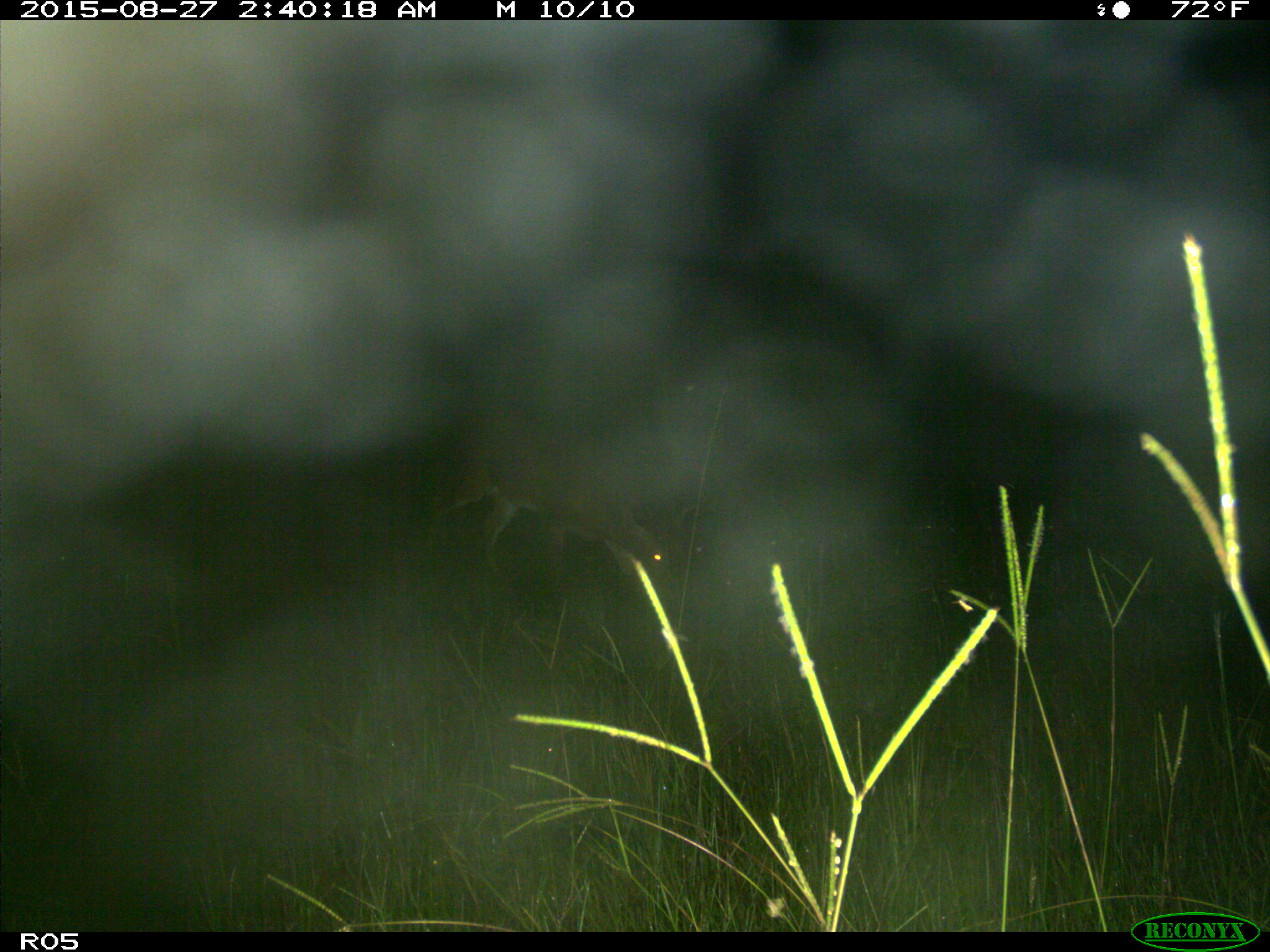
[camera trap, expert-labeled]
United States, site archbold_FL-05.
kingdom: Animalia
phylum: Chordata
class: Mammalia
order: Artiodactyla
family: Cervidae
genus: Odocoileus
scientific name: Odocoileus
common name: deer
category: unidentified deer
Unidentified deer (deer) (Odocoileus).